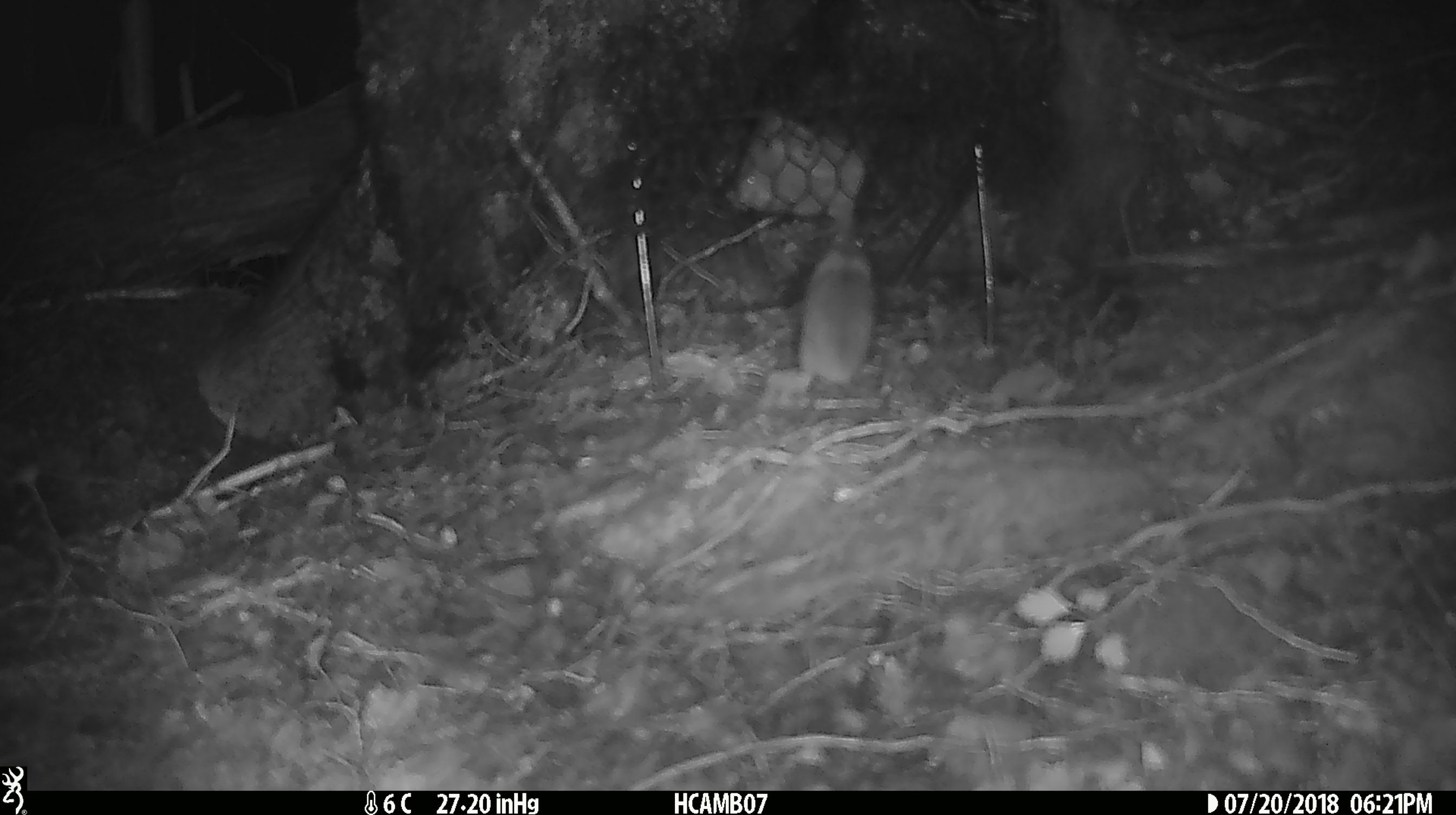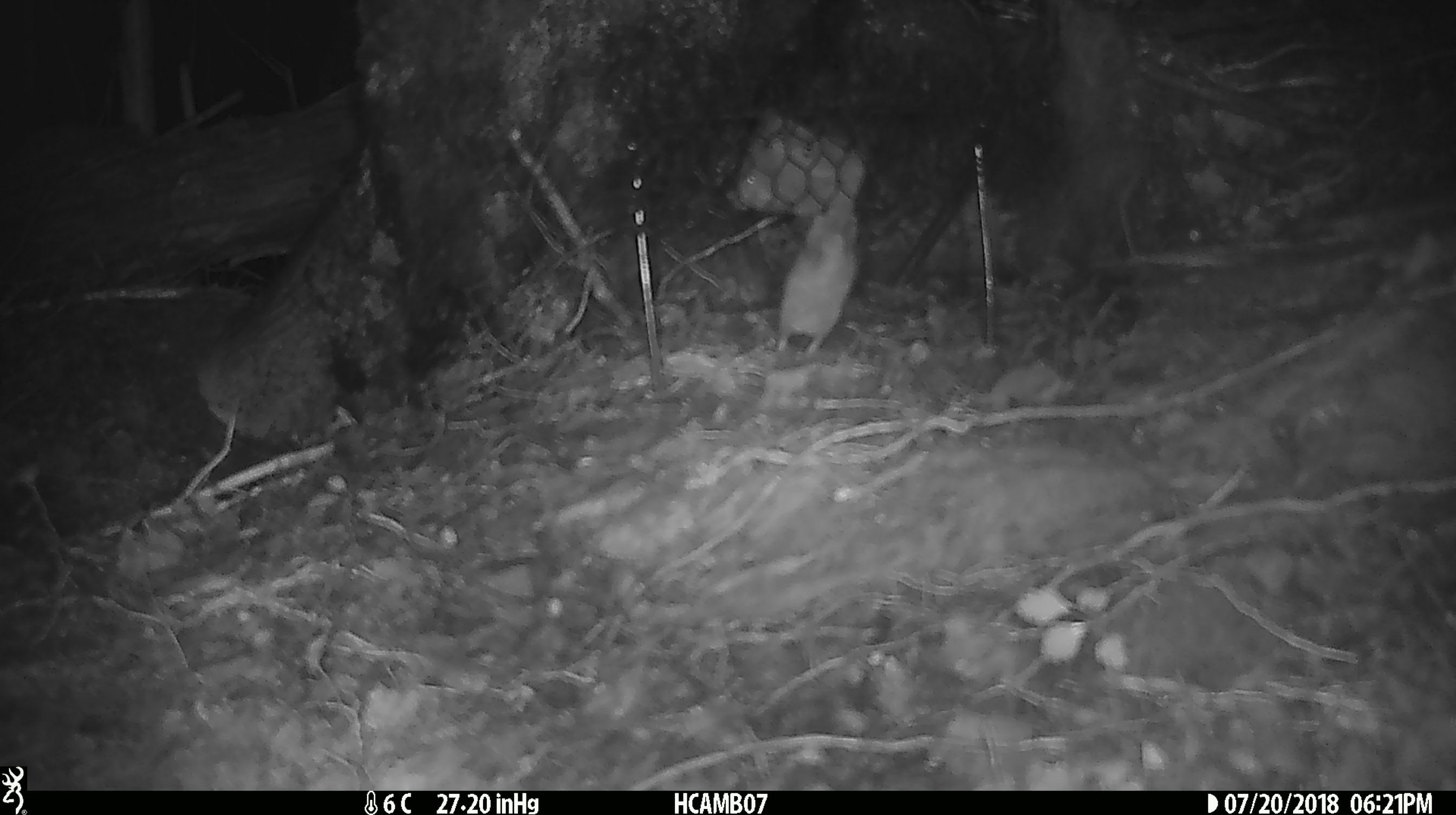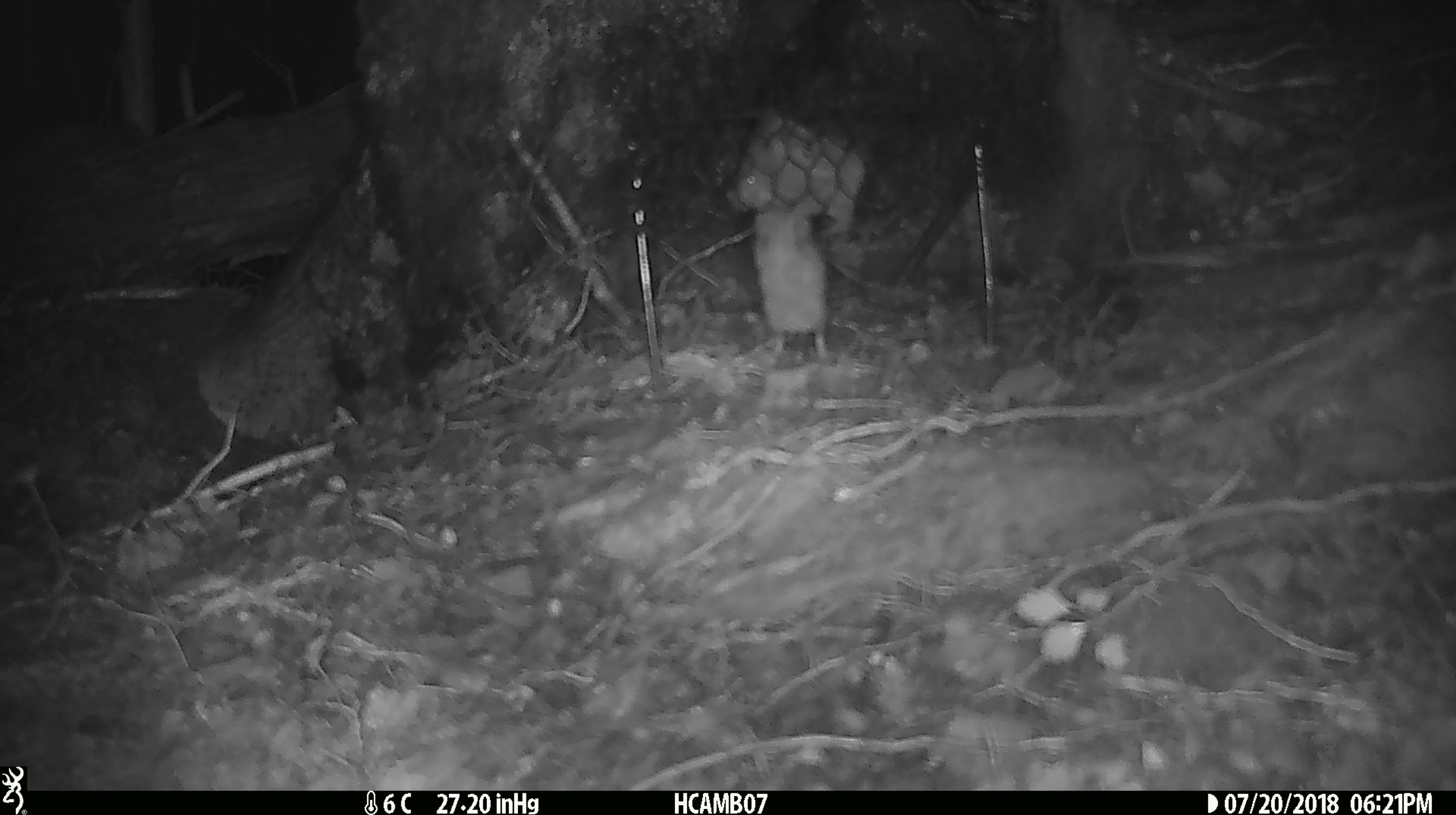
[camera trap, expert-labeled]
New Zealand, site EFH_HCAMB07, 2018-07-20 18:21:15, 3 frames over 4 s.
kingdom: Animalia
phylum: Chordata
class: Mammalia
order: Rodentia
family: Muridae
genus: Mus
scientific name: Mus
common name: mouse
Mouse (Mus).